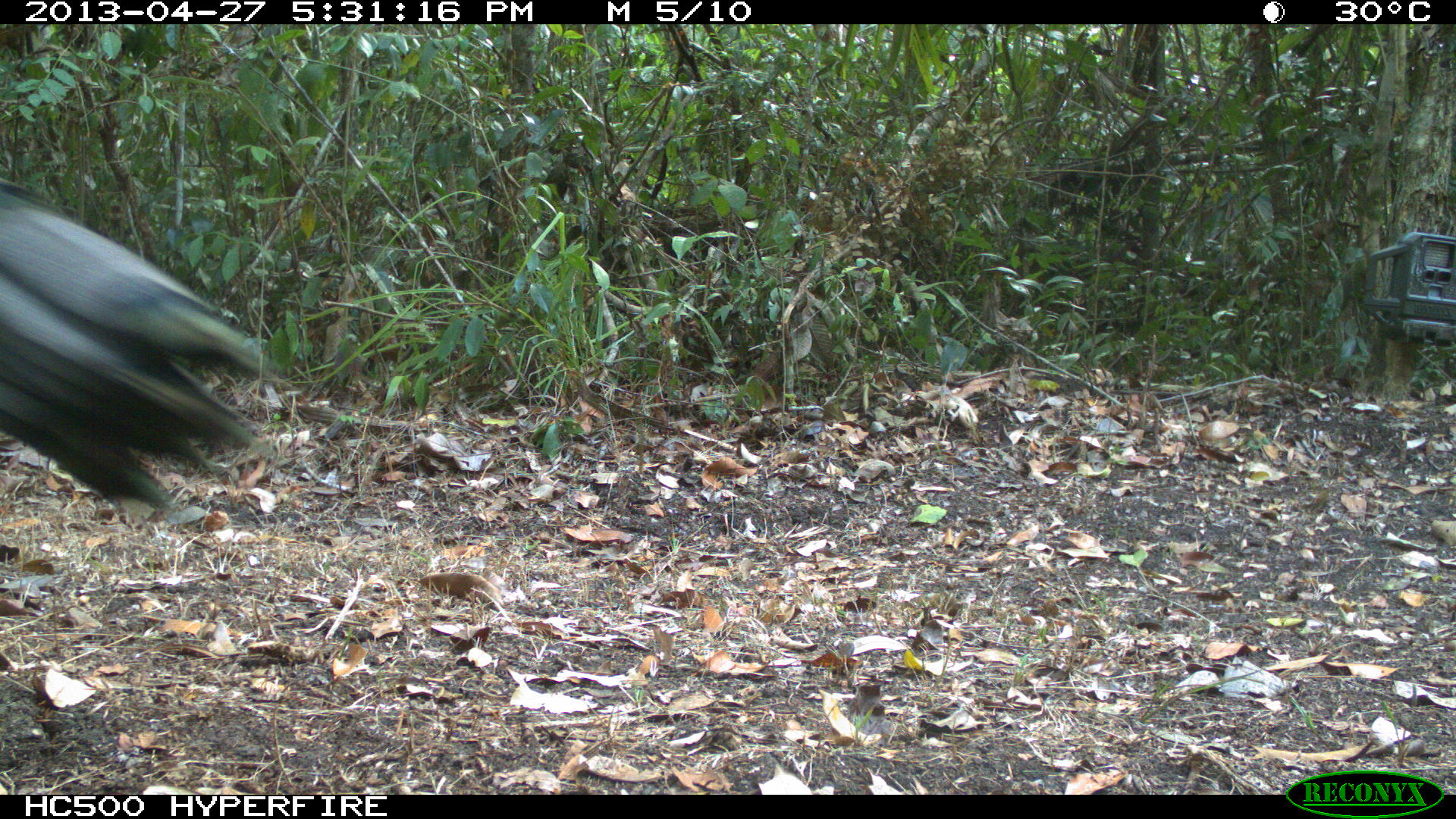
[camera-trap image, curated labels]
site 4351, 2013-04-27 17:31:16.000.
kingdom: Animalia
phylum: Chordata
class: Aves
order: Galliformes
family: Phasianidae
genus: Meleagris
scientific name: Meleagris ocellata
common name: ocellated turkey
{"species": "Meleagris ocellata (ocellated turkey)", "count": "1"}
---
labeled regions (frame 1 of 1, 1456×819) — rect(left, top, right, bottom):
meleagris ocellata: rect(0, 183, 268, 515)